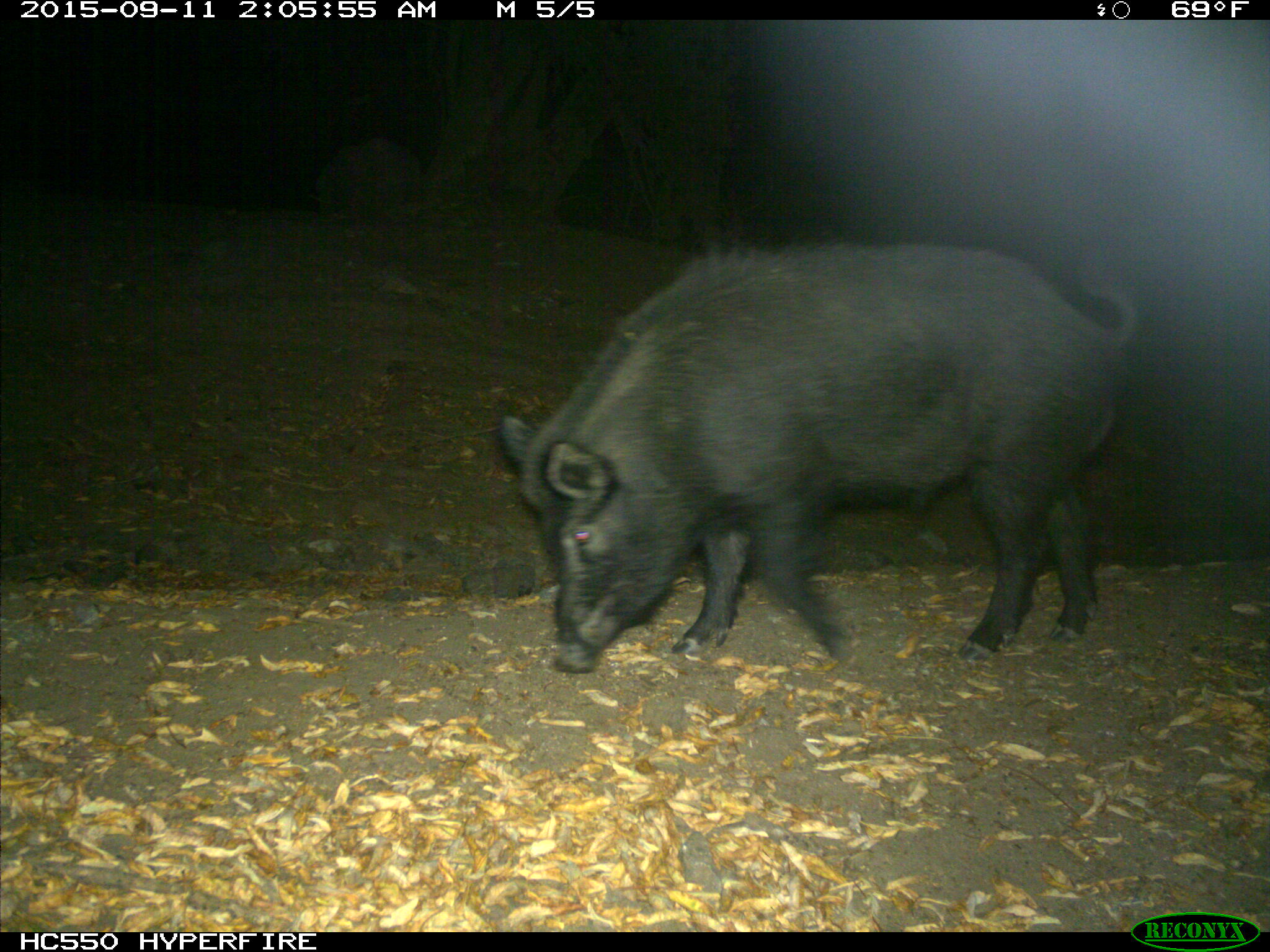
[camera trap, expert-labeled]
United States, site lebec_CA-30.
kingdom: Animalia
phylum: Chordata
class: Mammalia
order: Artiodactyla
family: Suidae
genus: Sus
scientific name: Sus scrofa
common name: wild boar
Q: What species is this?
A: Sus scrofa (wild boar).